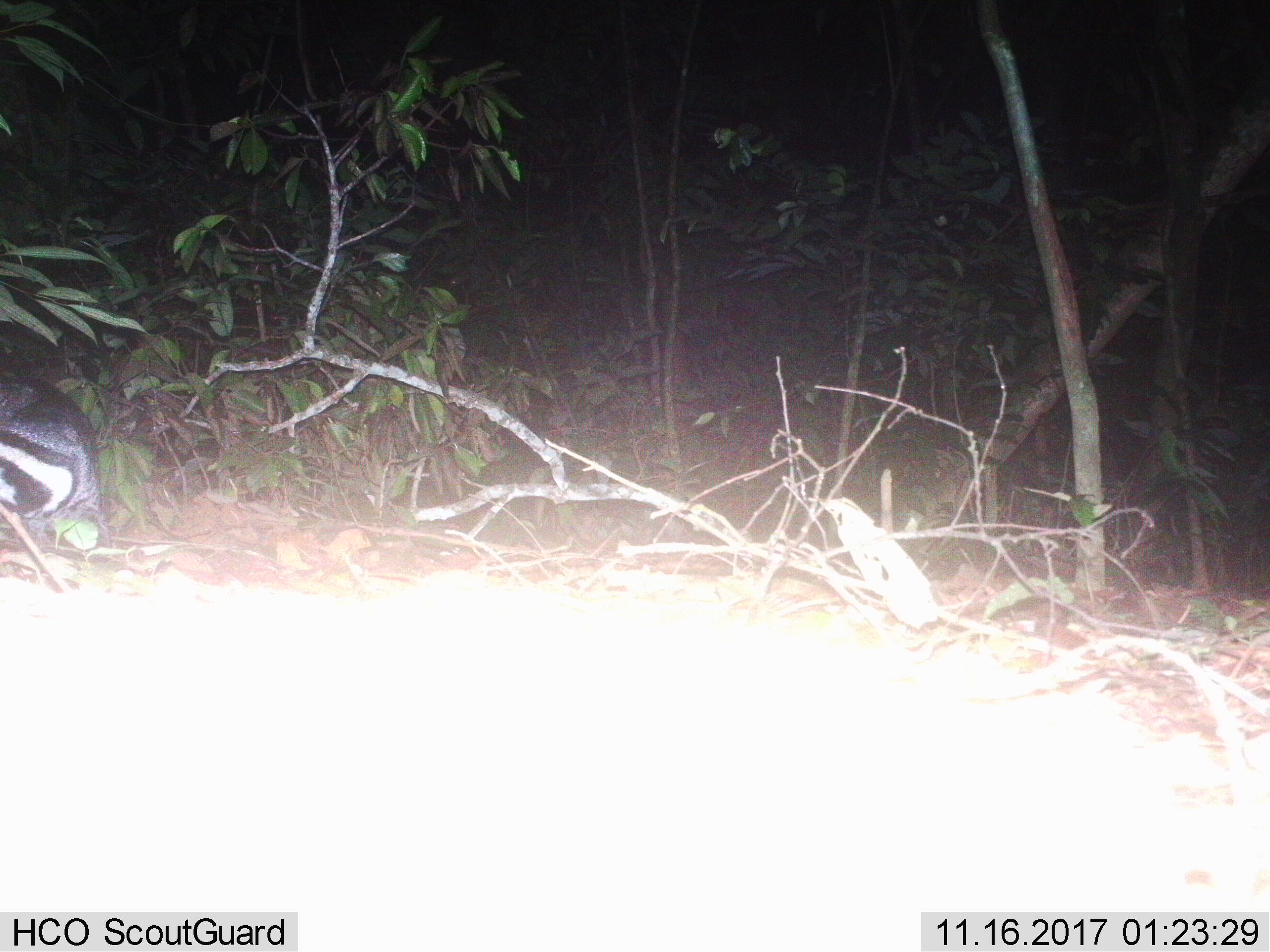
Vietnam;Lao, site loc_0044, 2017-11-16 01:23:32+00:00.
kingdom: Animalia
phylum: Chordata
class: Mammalia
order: Carnivora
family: Viverridae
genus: Viverra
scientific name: Viverra zibetha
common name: large indian civet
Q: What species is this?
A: Large indian civet (Viverra zibetha).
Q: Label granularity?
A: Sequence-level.